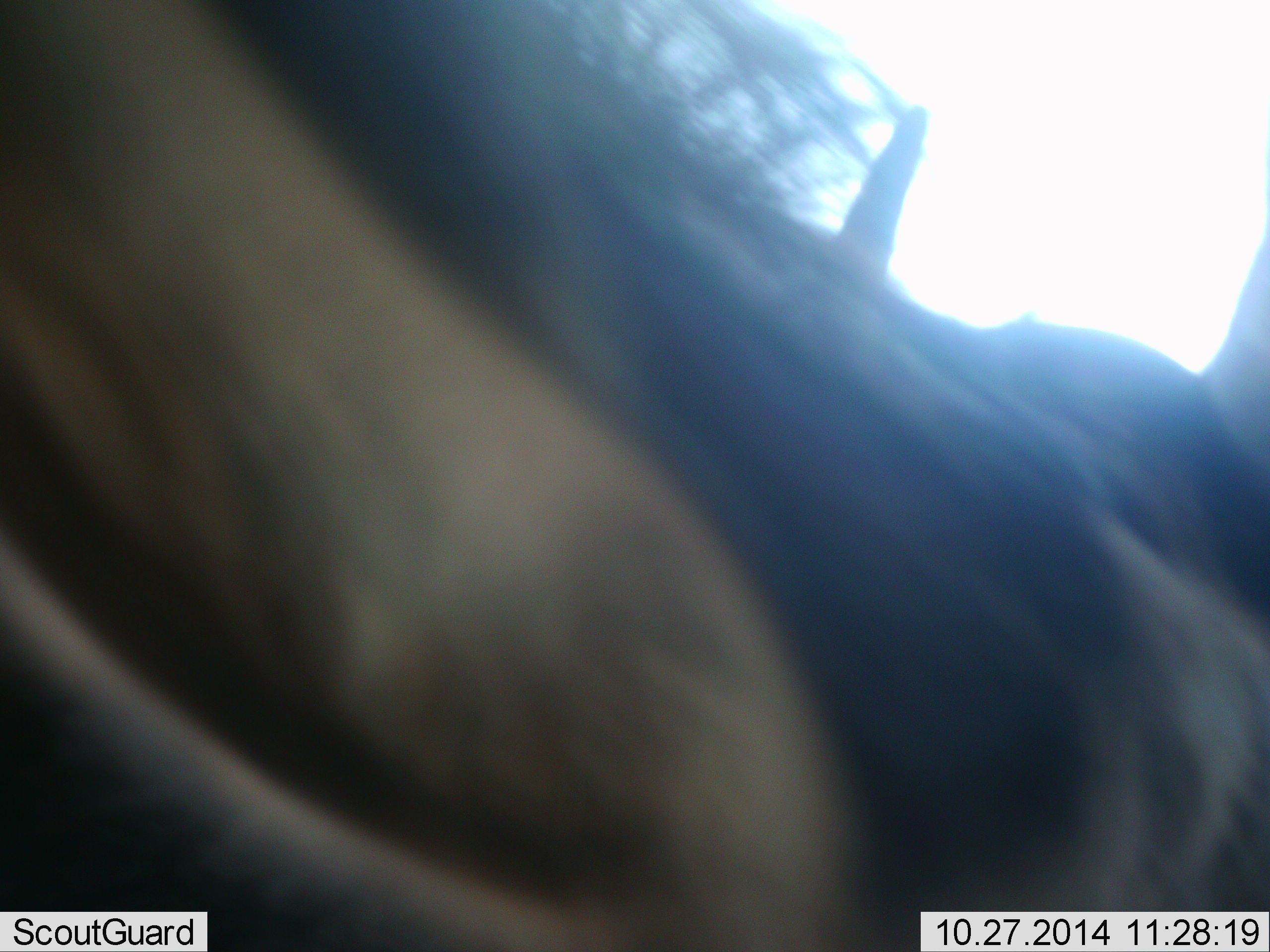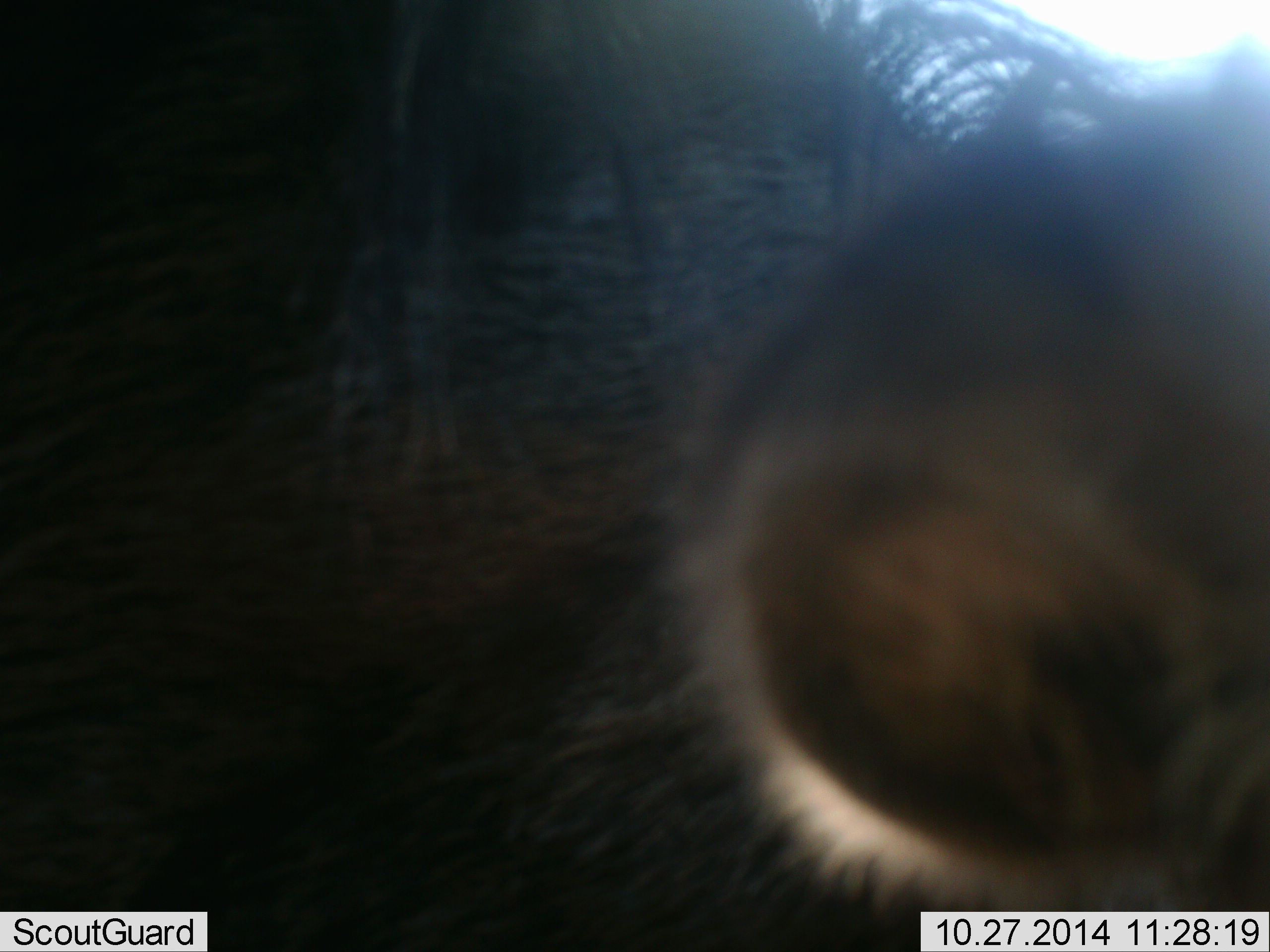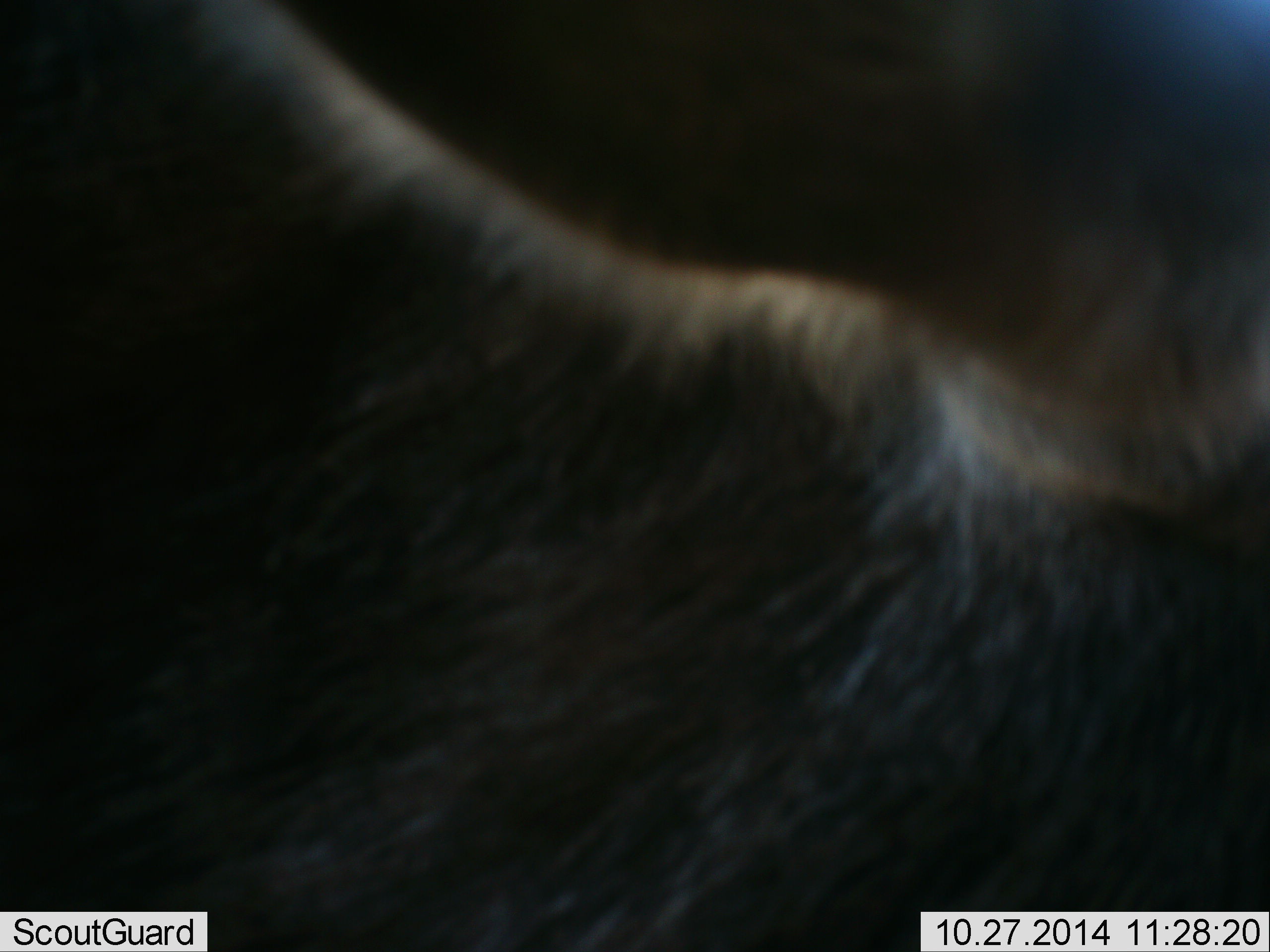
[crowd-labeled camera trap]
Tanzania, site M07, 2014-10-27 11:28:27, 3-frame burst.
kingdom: Animalia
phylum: Chordata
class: Mammalia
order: Artiodactyla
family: Bovidae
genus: Connochaetes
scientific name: Connochaetes taurinus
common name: blue wildebeest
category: wildebeest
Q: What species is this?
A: Wildebeest (blue wildebeest) (Connochaetes taurinus).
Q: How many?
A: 1.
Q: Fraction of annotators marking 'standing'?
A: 50%.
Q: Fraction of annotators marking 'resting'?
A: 10%.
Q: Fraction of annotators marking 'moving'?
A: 20%.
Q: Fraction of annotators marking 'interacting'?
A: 10%.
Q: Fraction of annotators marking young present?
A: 0%.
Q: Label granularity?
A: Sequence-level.